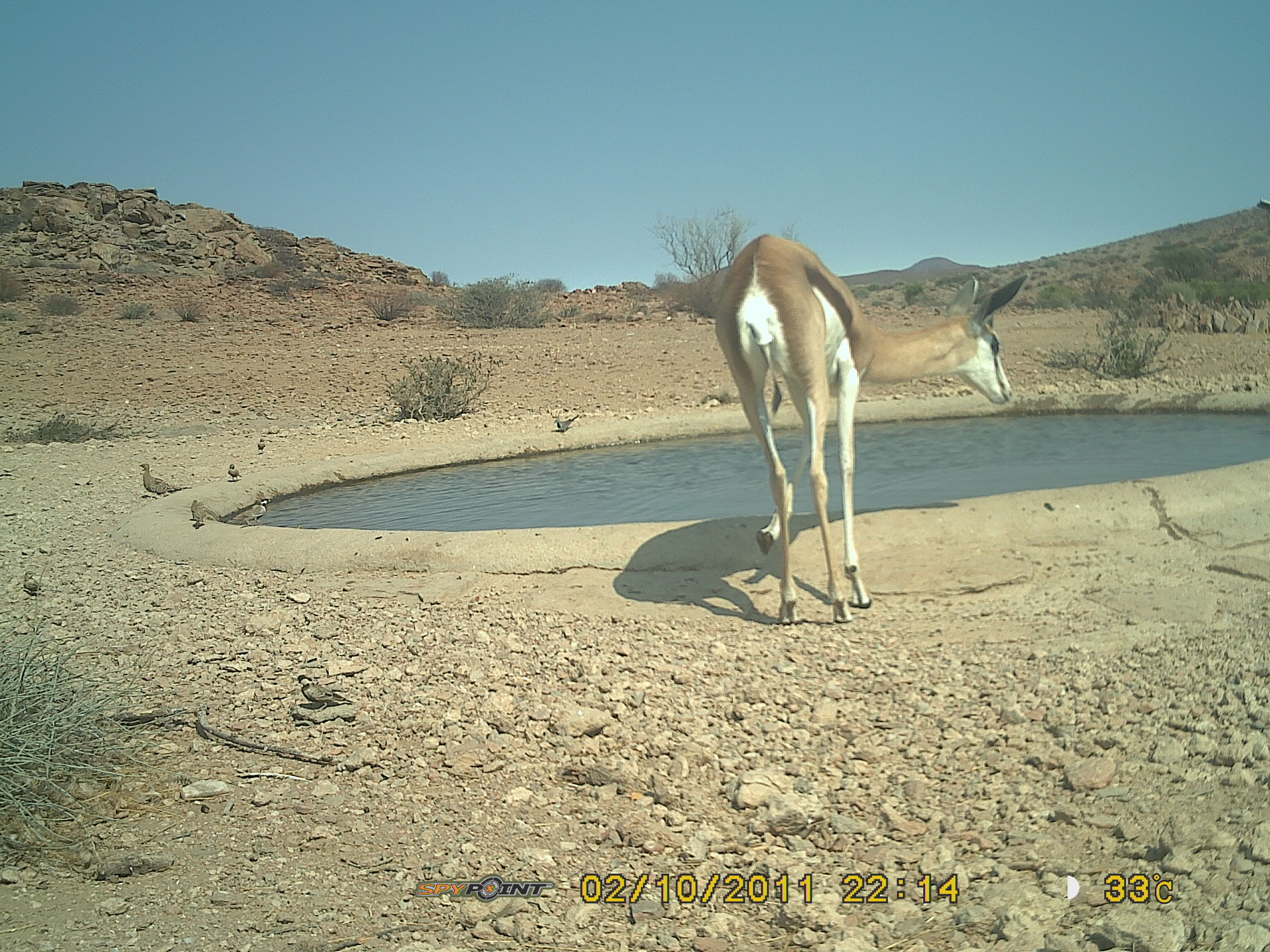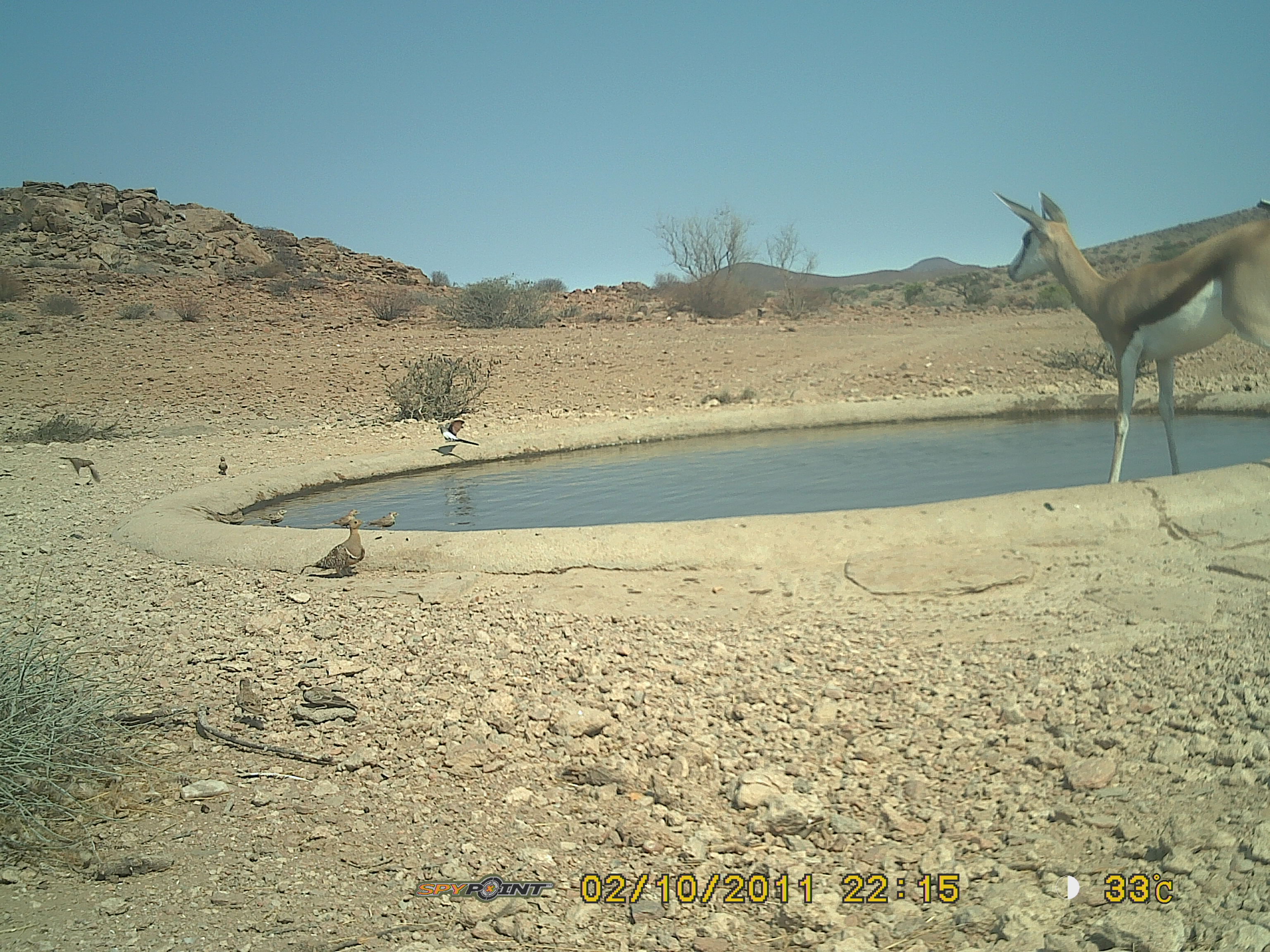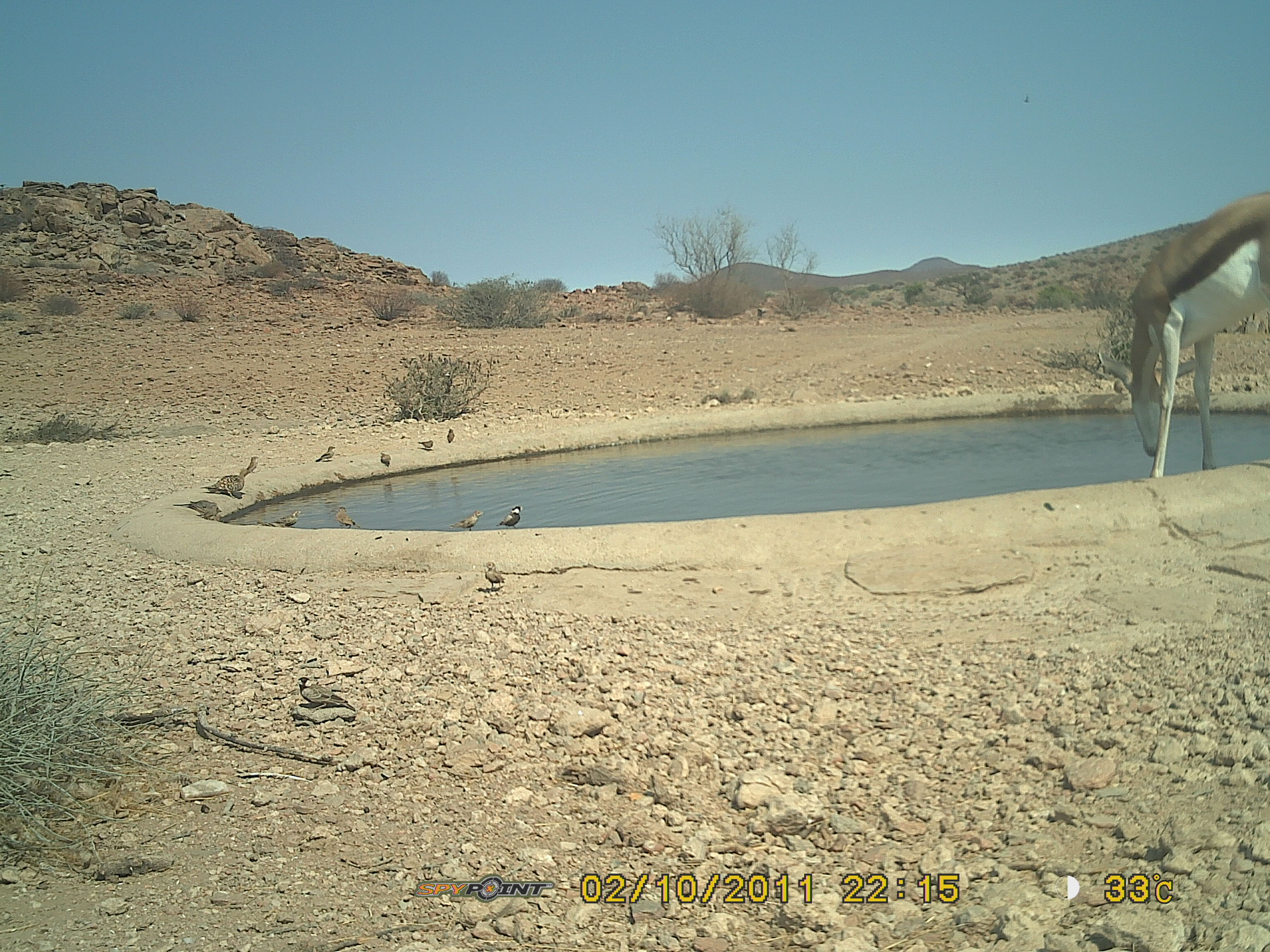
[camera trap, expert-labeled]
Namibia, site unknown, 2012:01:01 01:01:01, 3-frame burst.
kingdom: Animalia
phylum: Chordata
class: Mammalia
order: Artiodactyla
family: Bovidae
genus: Antidorcas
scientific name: Antidorcas marsupialis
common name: springbok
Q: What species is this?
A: Antidorcas marsupialis (springbok).